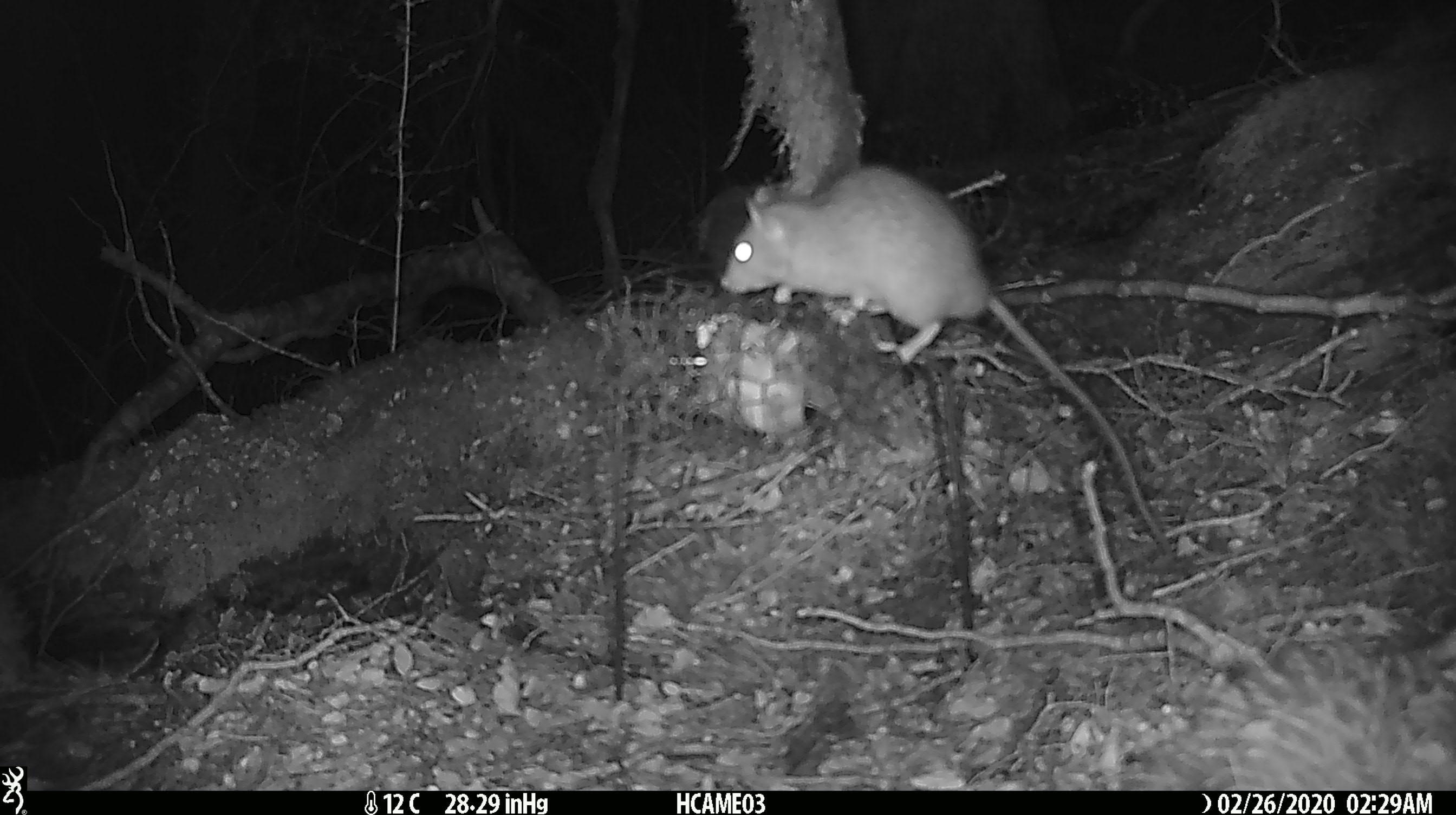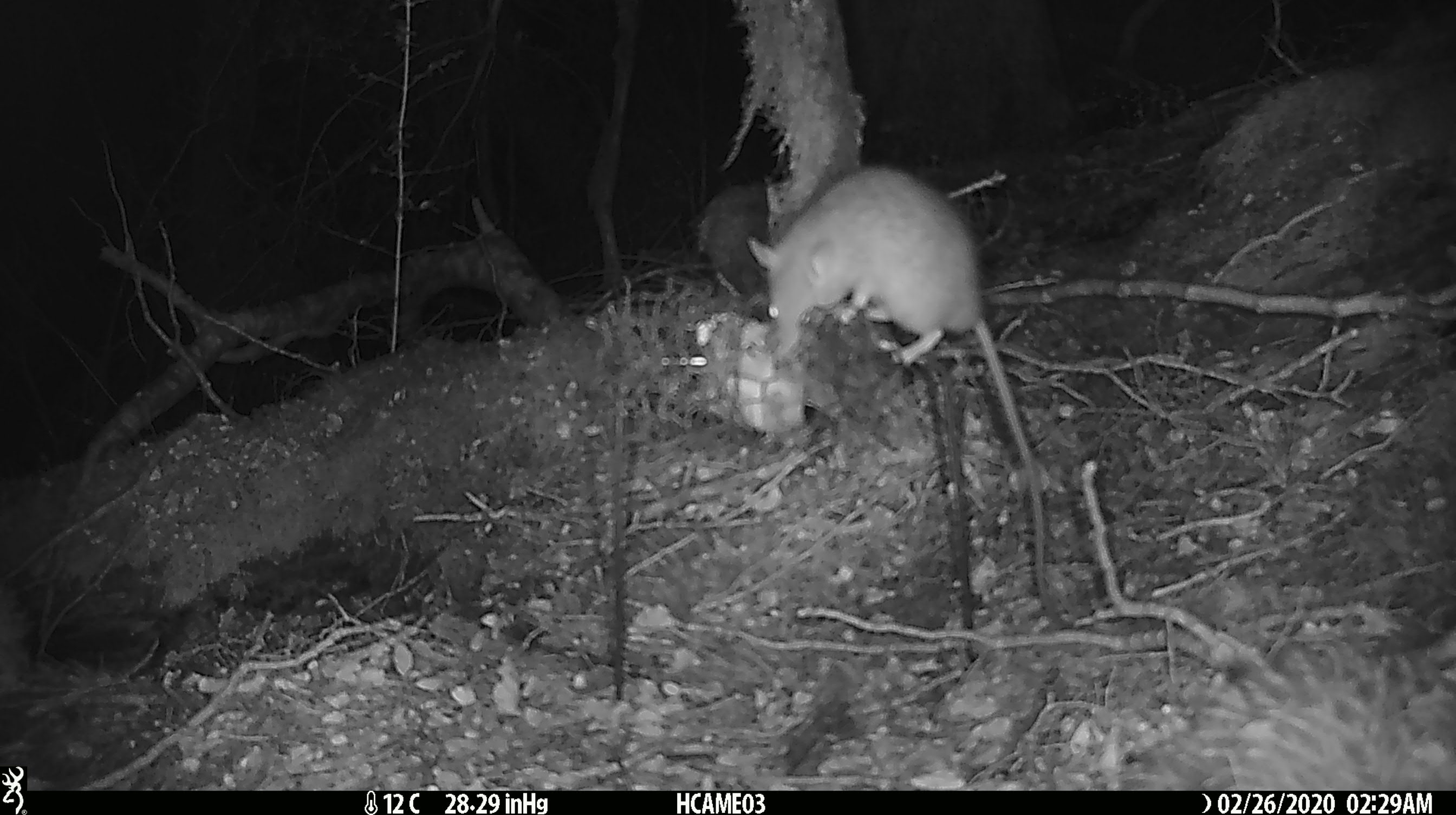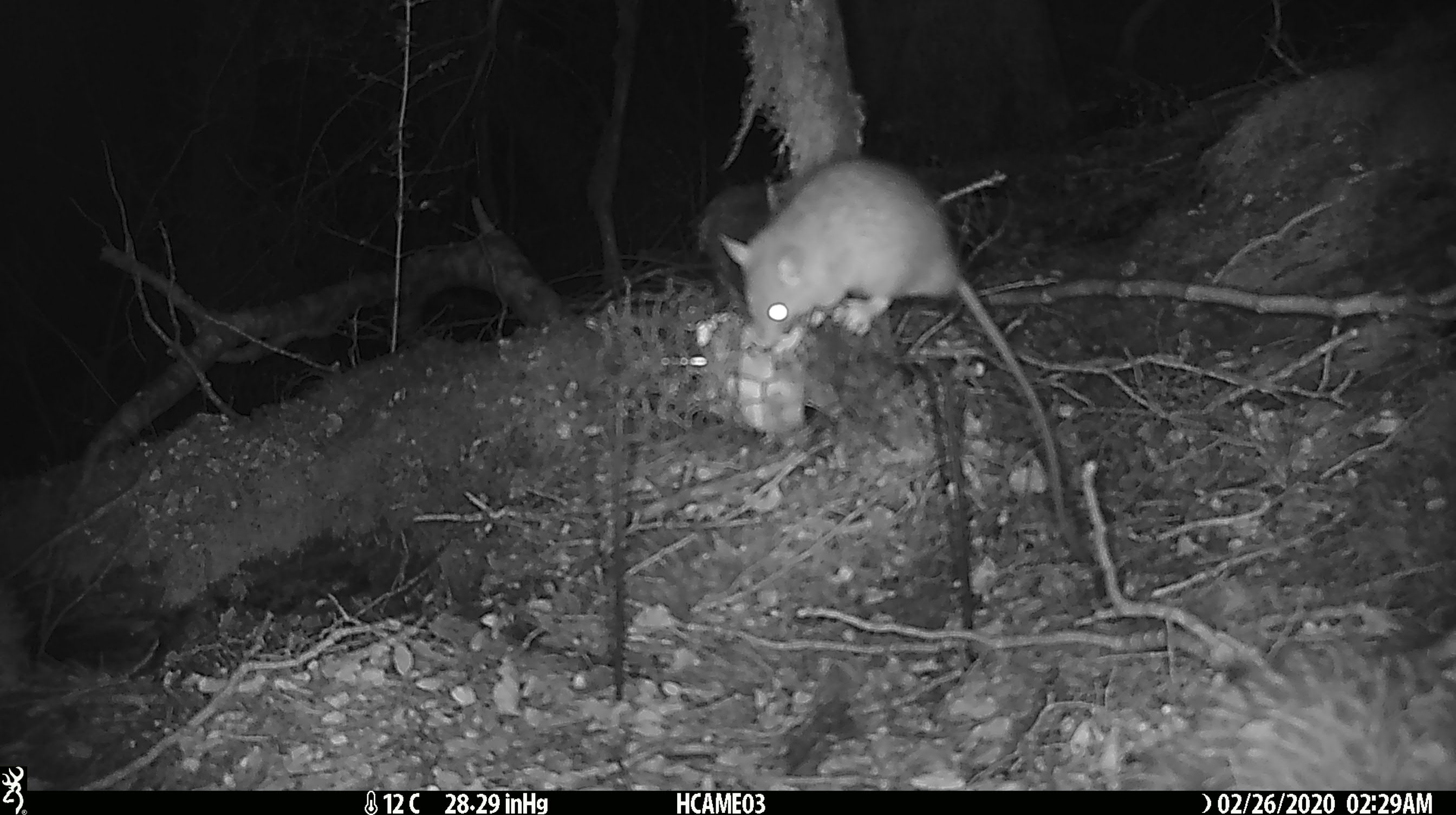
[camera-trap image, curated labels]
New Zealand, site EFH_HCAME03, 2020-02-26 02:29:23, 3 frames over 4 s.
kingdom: Animalia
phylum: Chordata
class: Mammalia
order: Rodentia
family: Muridae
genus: Rattus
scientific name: Rattus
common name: rat